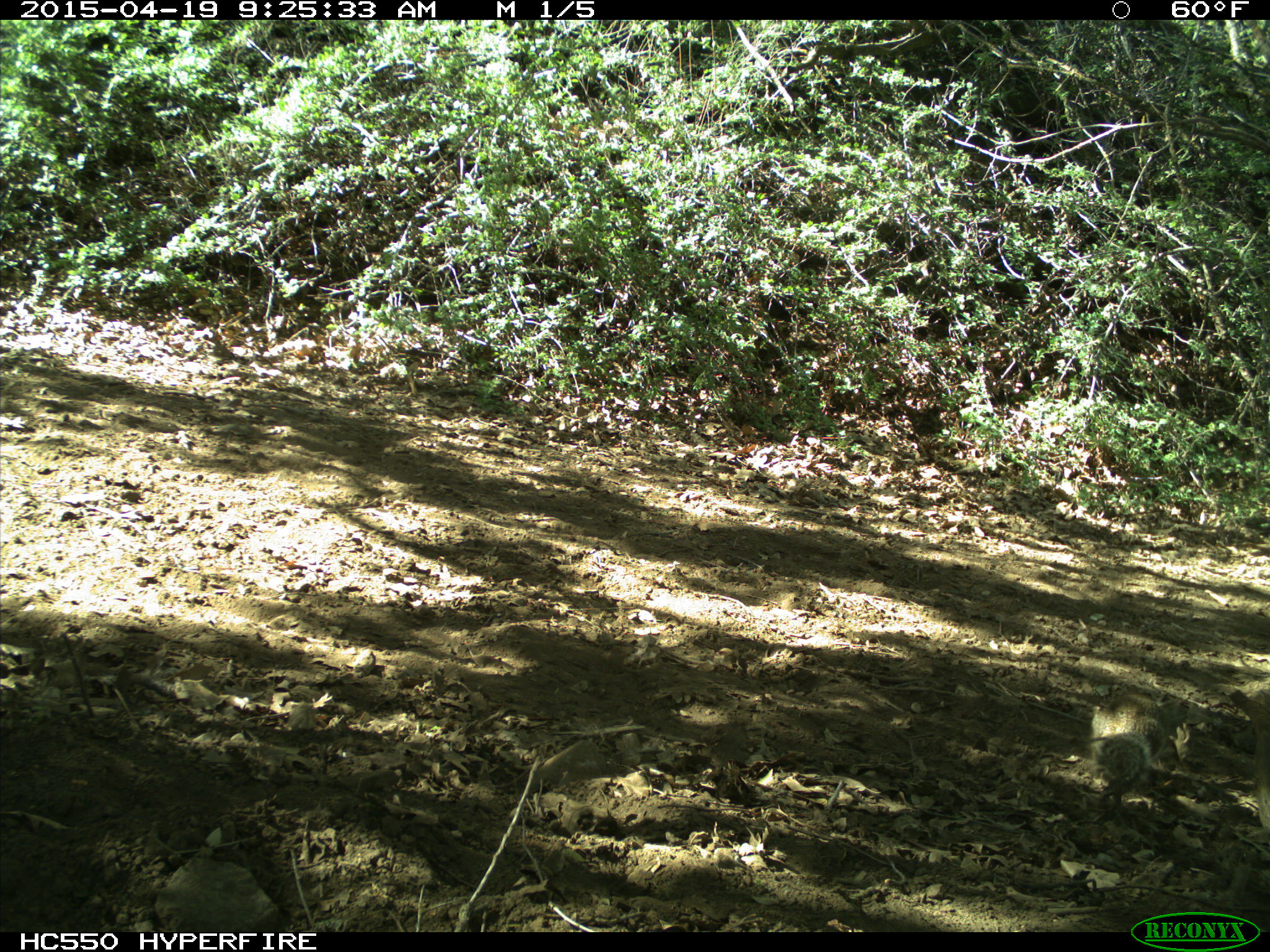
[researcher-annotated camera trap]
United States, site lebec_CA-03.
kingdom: Animalia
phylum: Chordata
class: Mammalia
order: Rodentia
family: Sciuridae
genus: Otospermophilus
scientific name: Otospermophilus beecheyi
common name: california ground squirrel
Otospermophilus beecheyi (california ground squirrel).